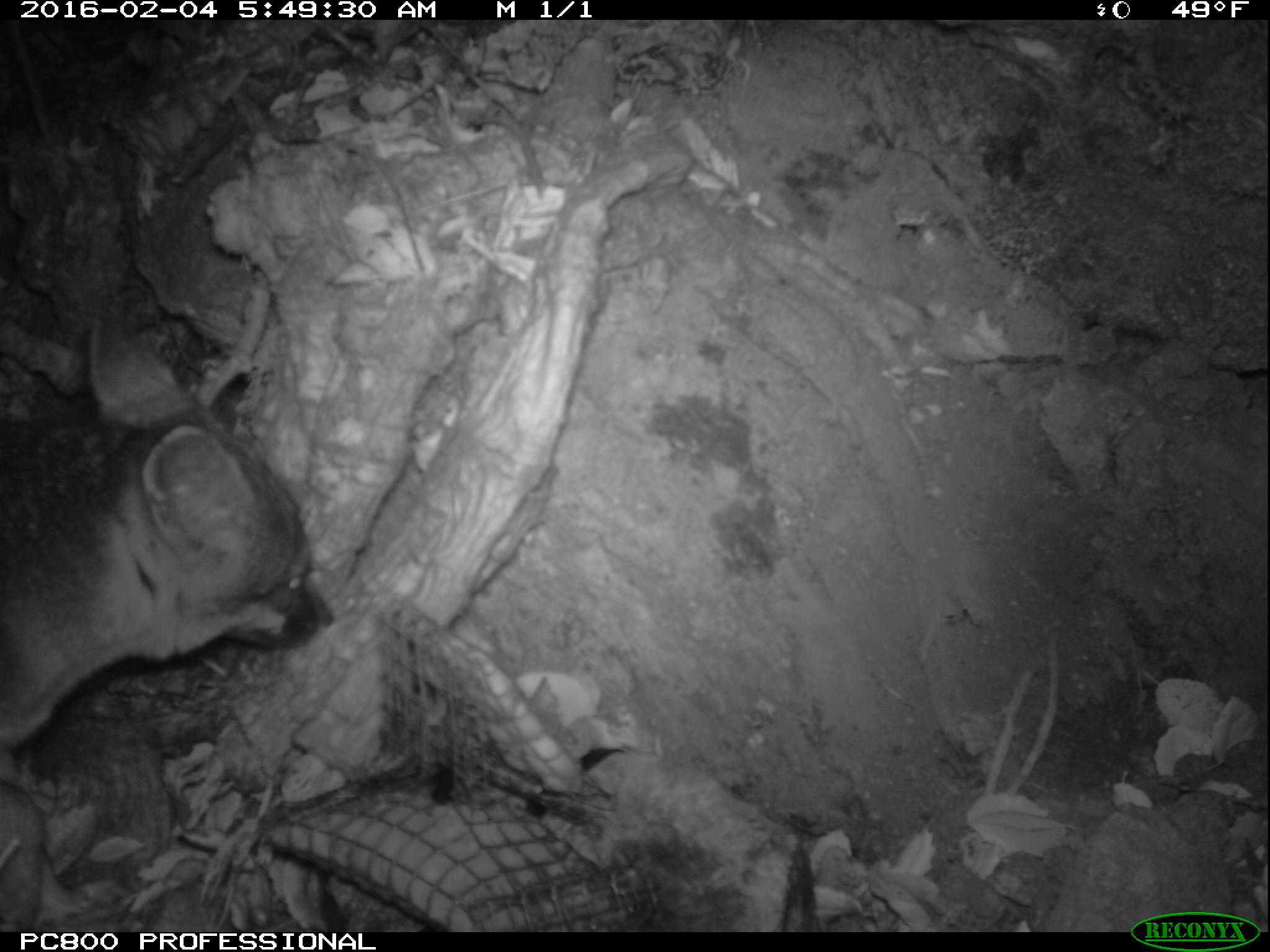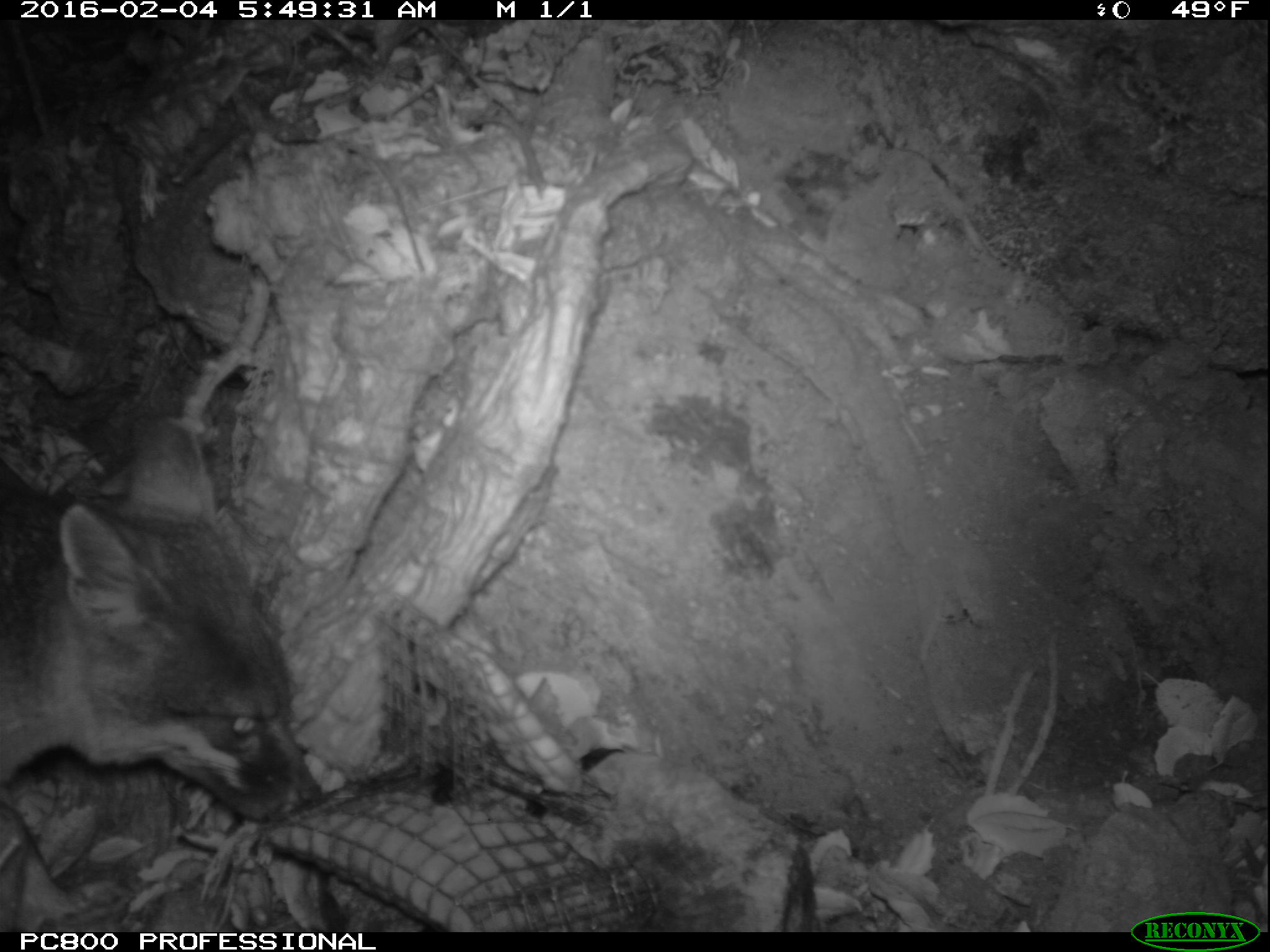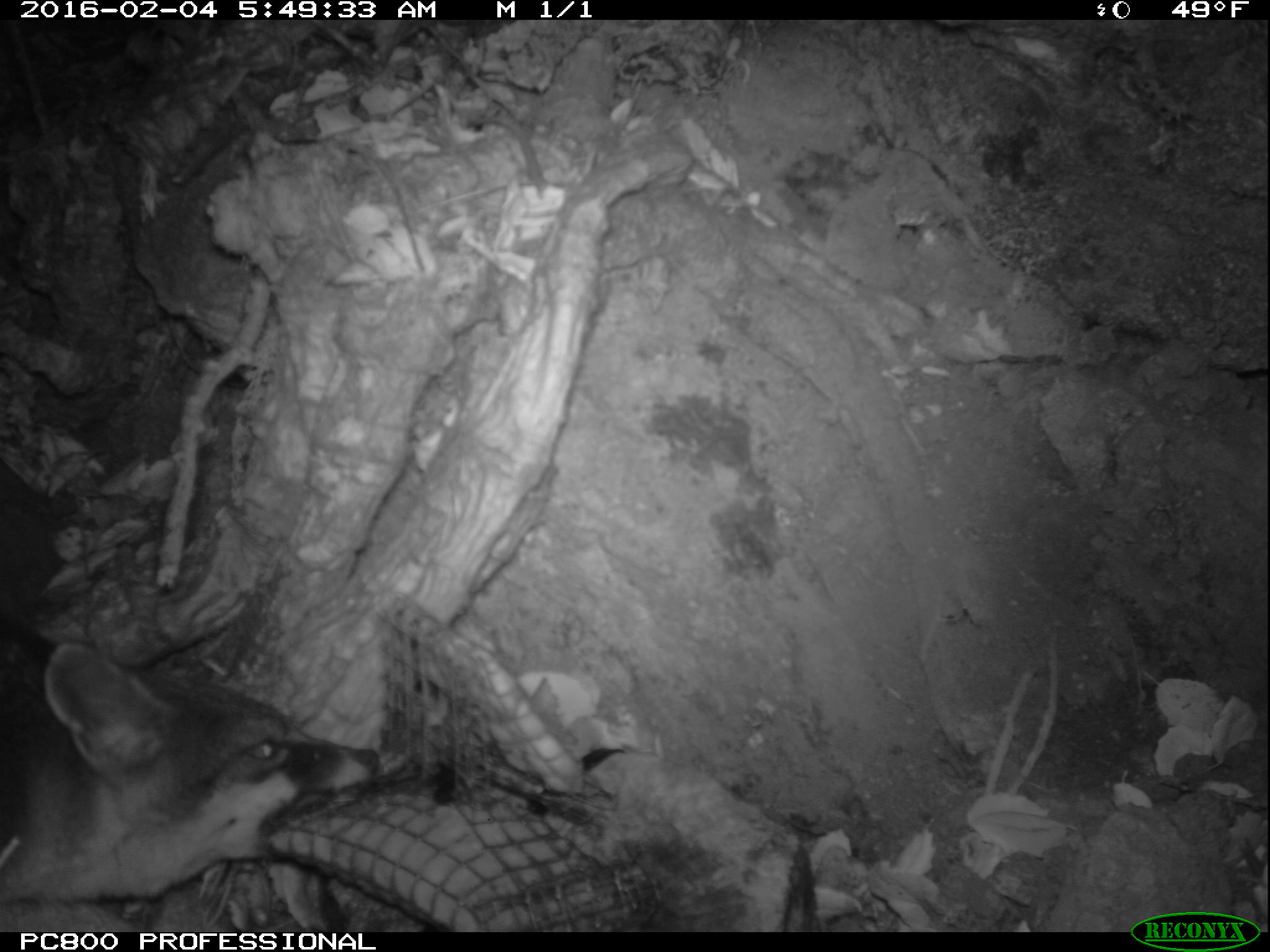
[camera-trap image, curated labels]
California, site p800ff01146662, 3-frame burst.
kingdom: Animalia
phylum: Chordata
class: Mammalia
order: Carnivora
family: Canidae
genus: Urocyon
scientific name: Urocyon littoralis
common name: island fox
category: fox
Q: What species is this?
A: Fox (island fox) (Urocyon littoralis).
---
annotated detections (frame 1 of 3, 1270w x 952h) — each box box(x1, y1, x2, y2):
fox: box(0, 307, 335, 930)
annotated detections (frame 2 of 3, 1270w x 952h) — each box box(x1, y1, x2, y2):
fox: box(0, 413, 324, 932)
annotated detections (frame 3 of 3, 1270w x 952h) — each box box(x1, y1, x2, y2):
fox: box(0, 613, 376, 909)